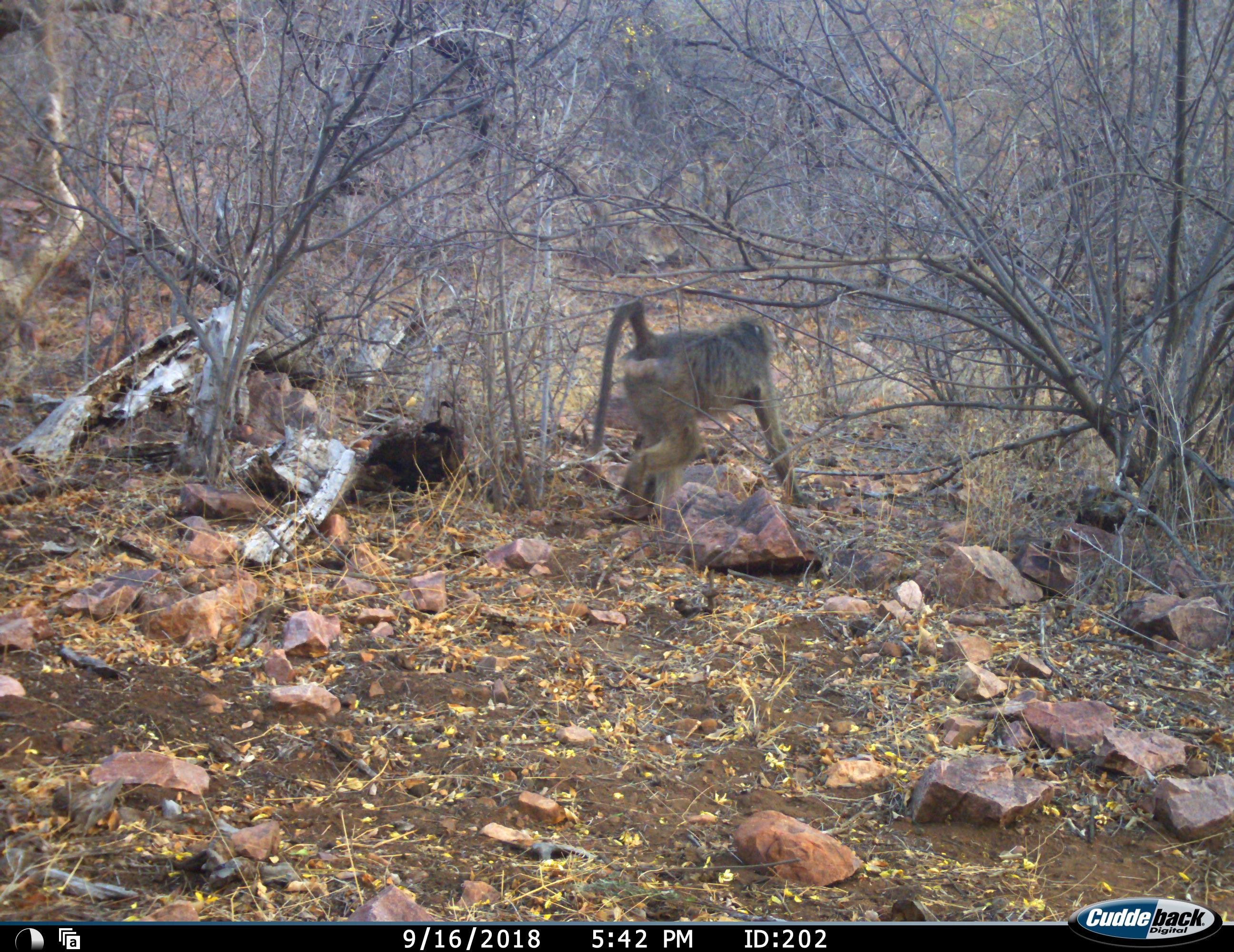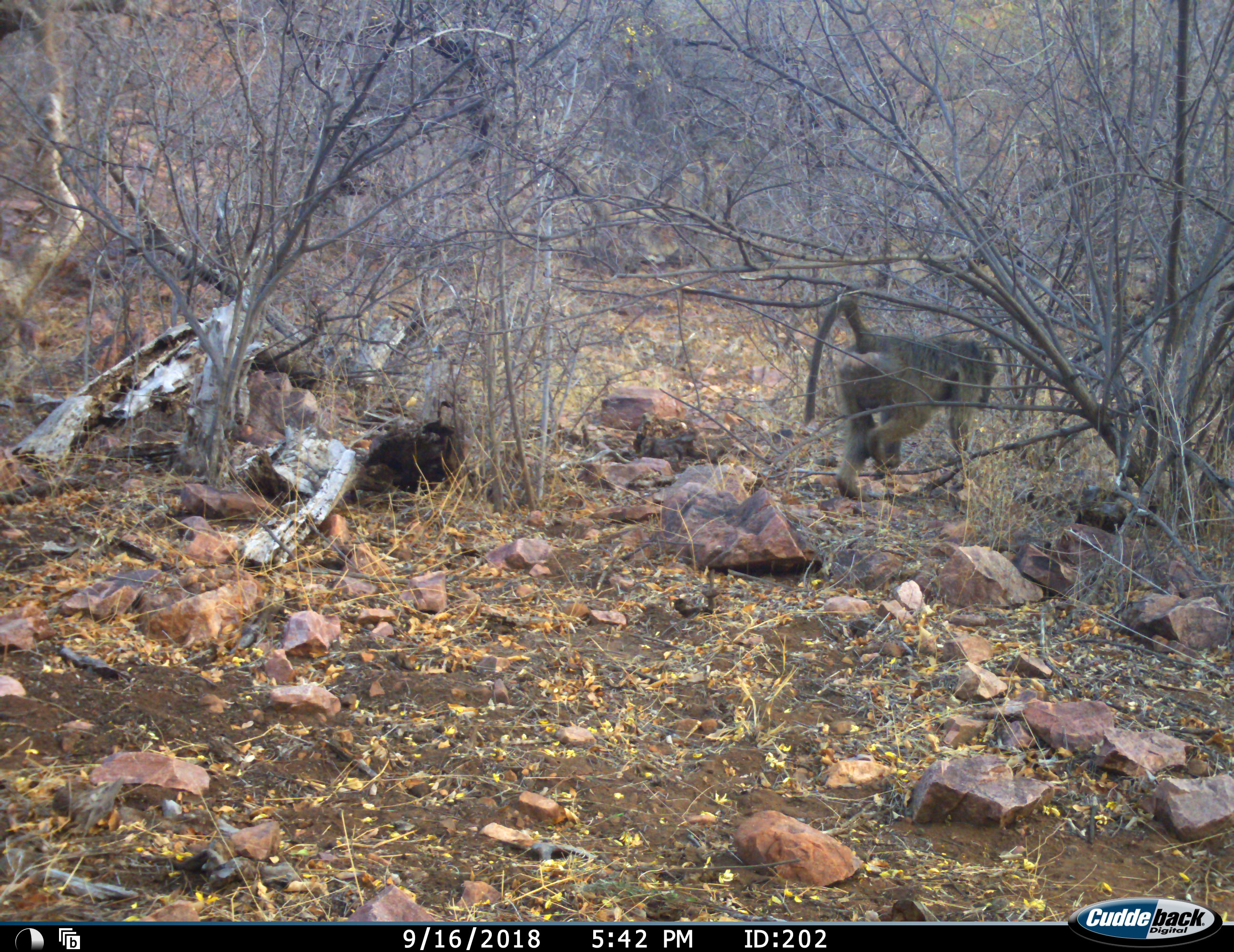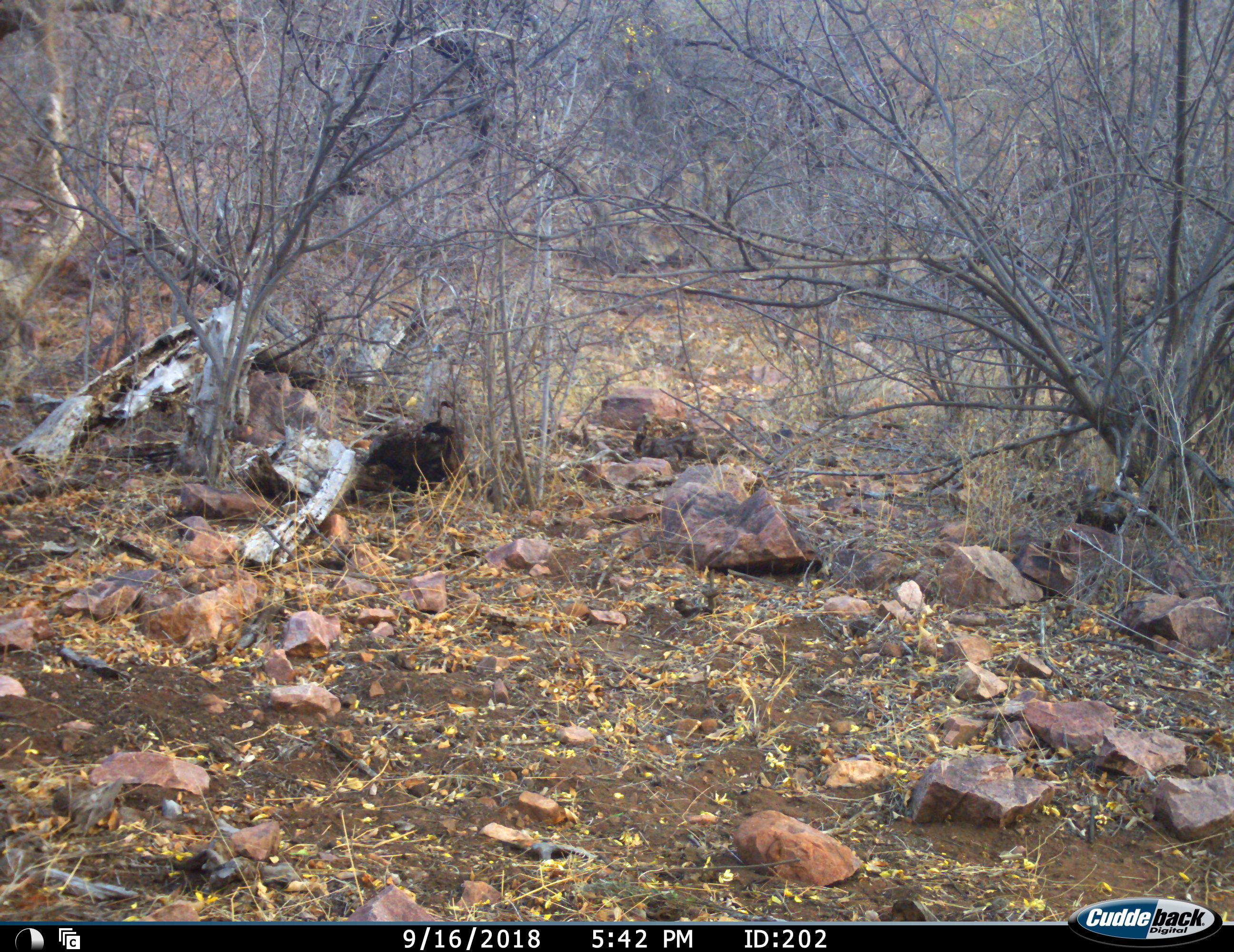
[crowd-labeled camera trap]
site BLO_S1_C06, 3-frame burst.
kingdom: Animalia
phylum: Chordata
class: Mammalia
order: Primates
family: Cercopithecidae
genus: Papio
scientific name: Papio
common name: baboon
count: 1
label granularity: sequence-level